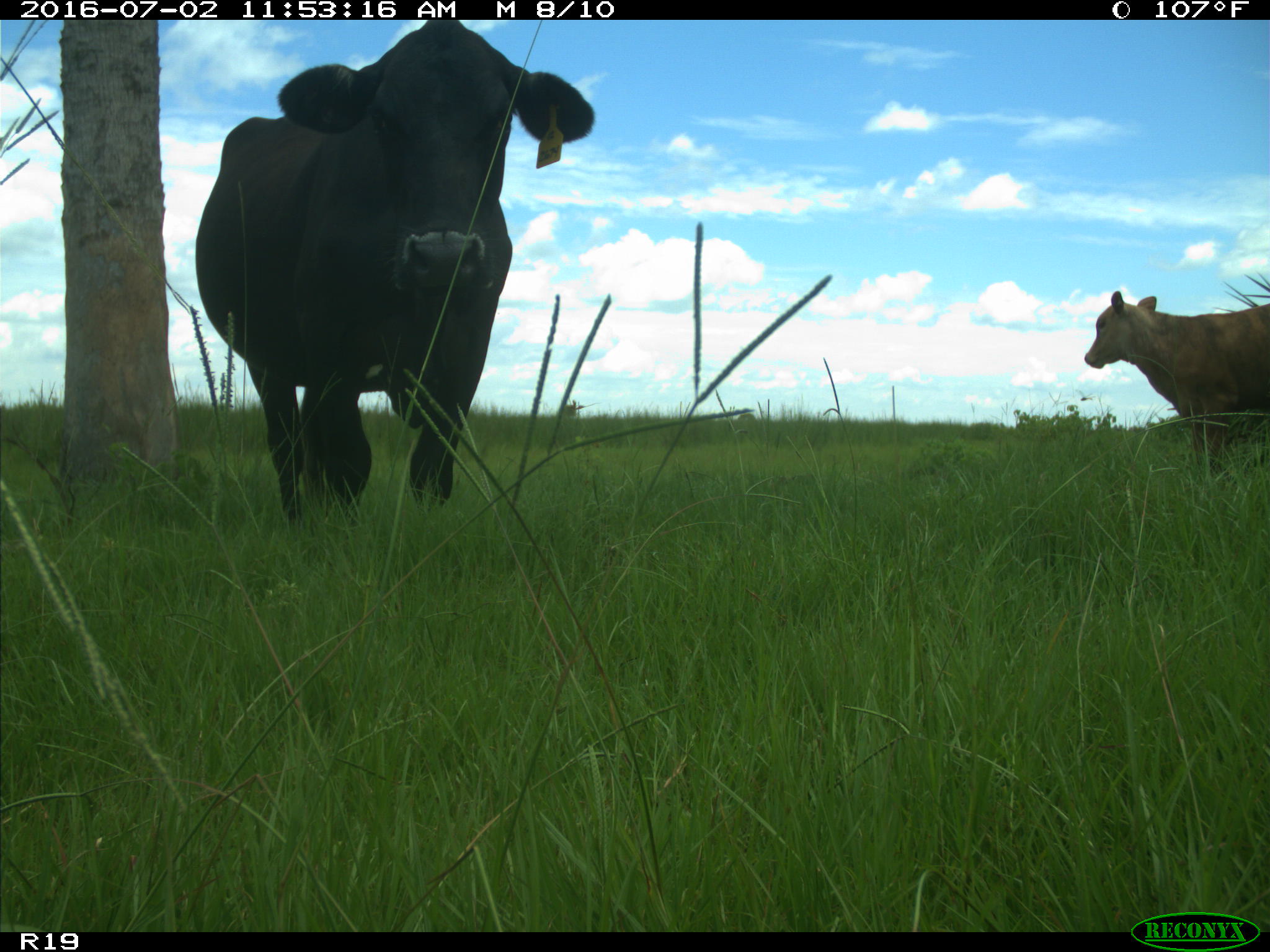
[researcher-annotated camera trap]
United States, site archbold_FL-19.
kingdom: Animalia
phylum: Chordata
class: Mammalia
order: Artiodactyla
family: Bovidae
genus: Bos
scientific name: Bos taurus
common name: domestic cow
Bos taurus (domestic cow).